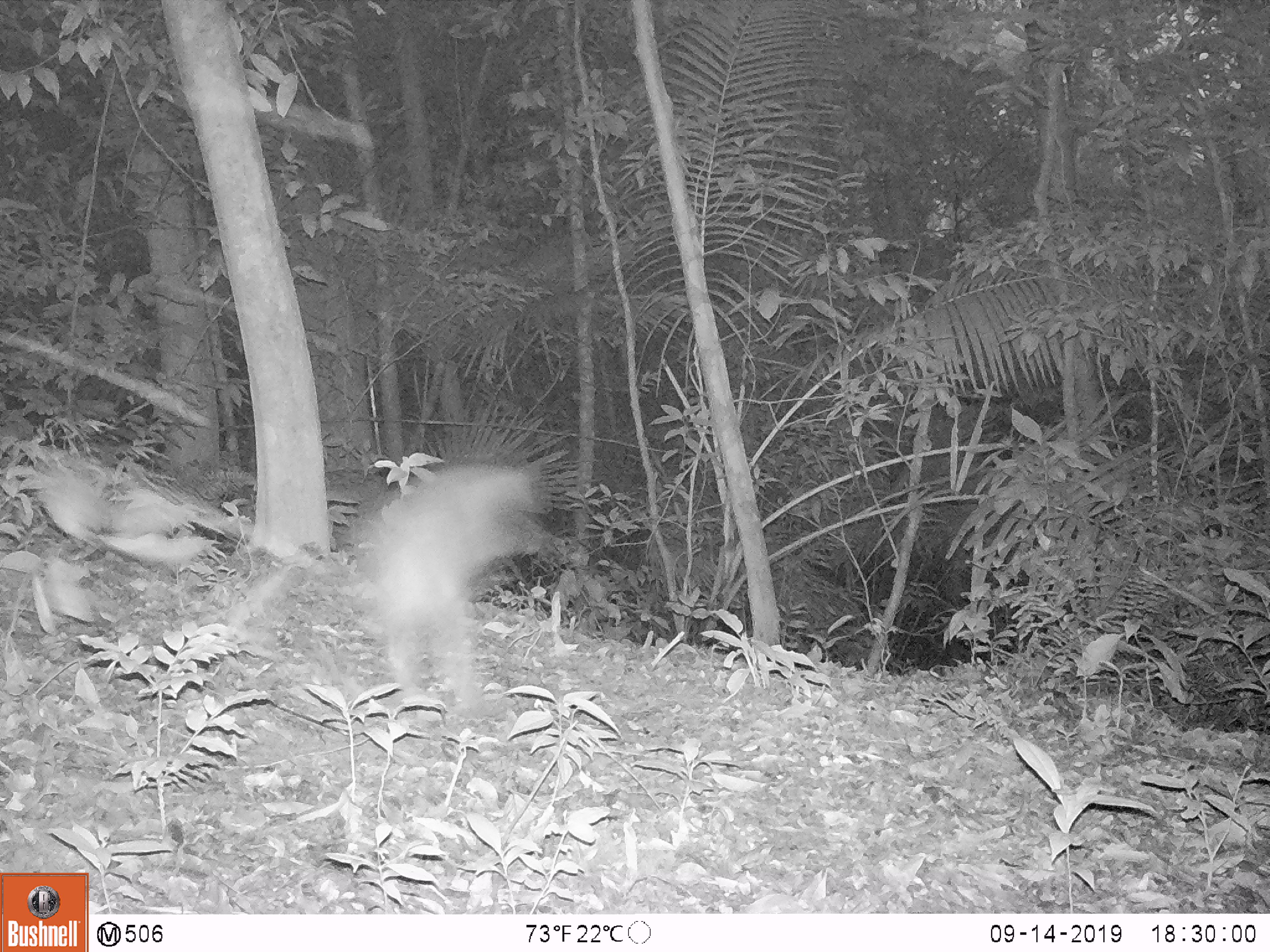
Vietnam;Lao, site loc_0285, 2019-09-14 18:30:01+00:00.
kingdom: Animalia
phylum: Chordata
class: Mammalia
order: Artiodactyla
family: Suidae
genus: Sus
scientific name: Sus scrofa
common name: eurasian wild pig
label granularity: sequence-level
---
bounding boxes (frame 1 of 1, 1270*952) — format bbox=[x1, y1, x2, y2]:
eurasian wild pig: bbox=[353, 460, 550, 708]